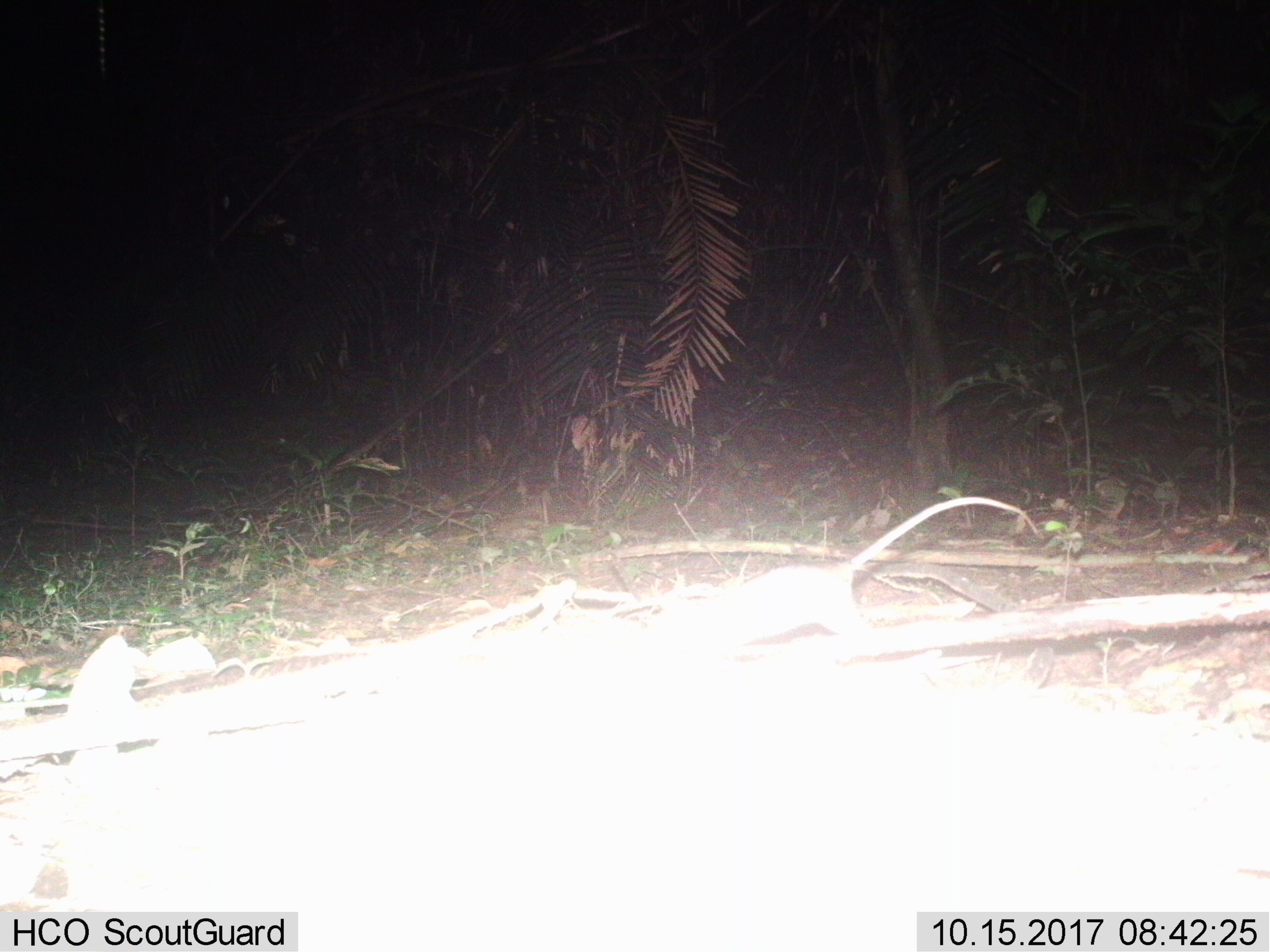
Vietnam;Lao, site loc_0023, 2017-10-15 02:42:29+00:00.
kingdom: Animalia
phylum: Chordata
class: Mammalia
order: Rodentia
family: Muridae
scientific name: Muridae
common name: old-world mice and rats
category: unidentified murid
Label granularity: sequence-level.